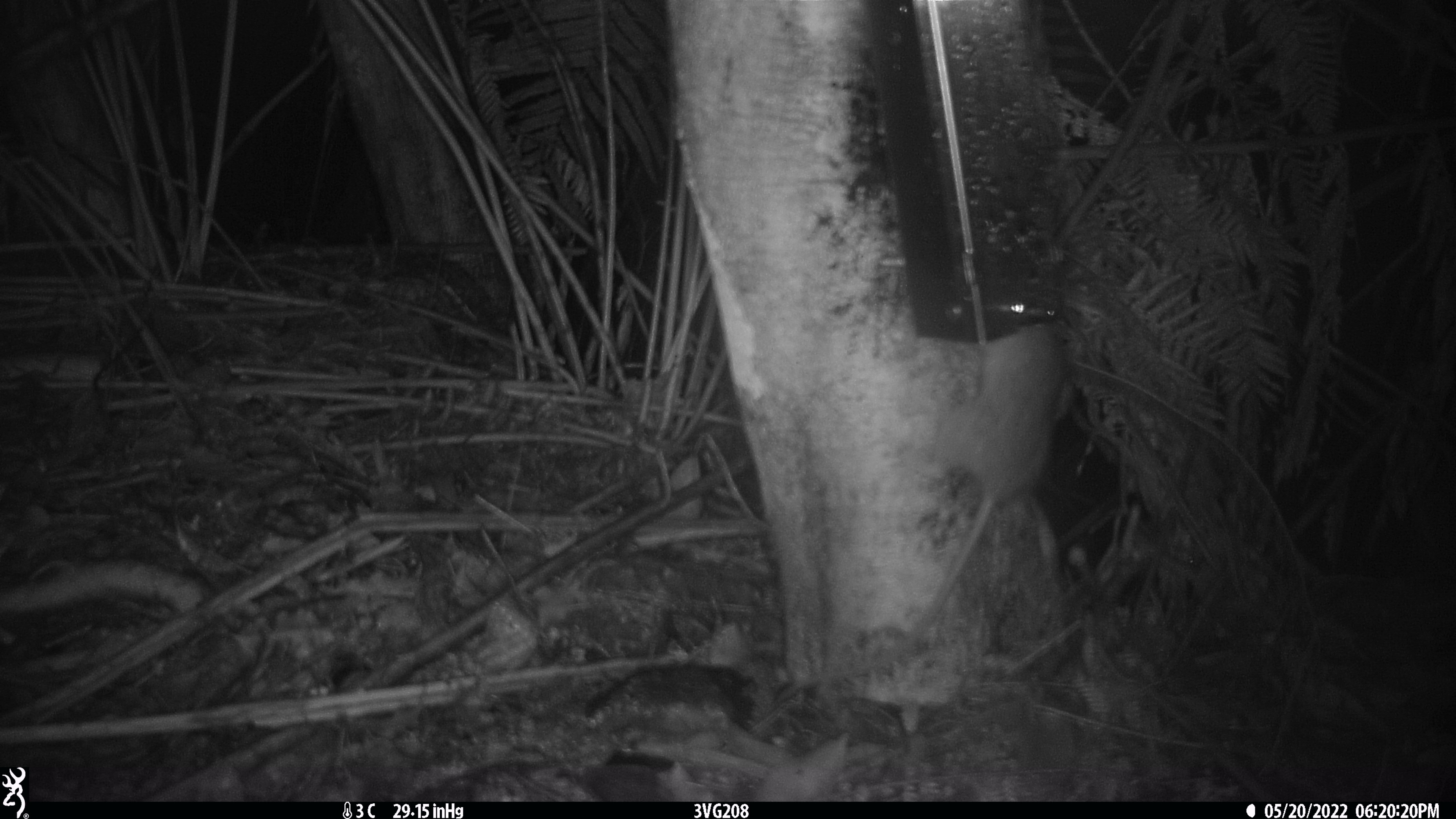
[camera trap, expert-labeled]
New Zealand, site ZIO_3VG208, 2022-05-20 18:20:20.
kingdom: Animalia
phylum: Chordata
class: Mammalia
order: Rodentia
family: Muridae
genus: Rattus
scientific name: Rattus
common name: rat